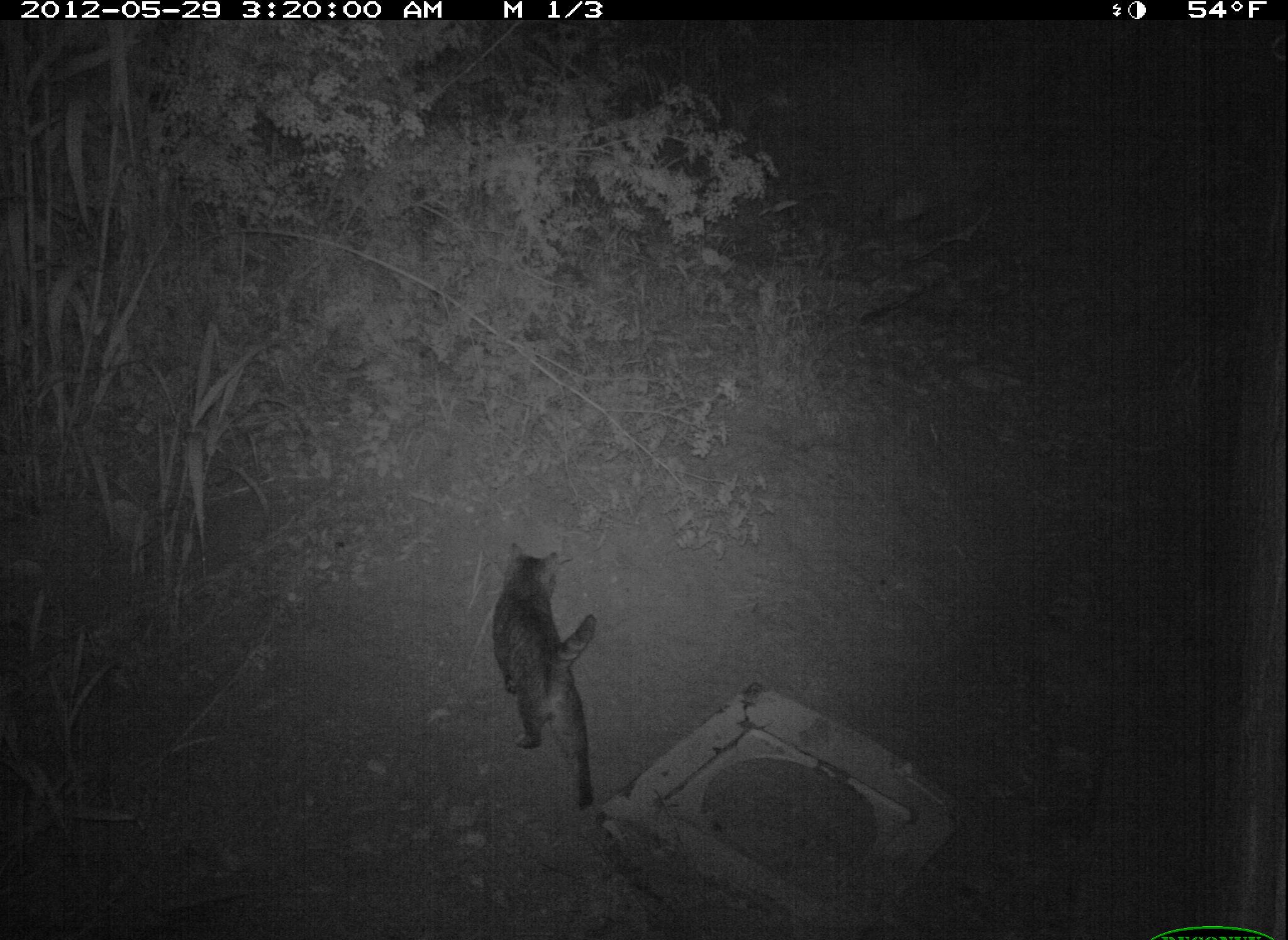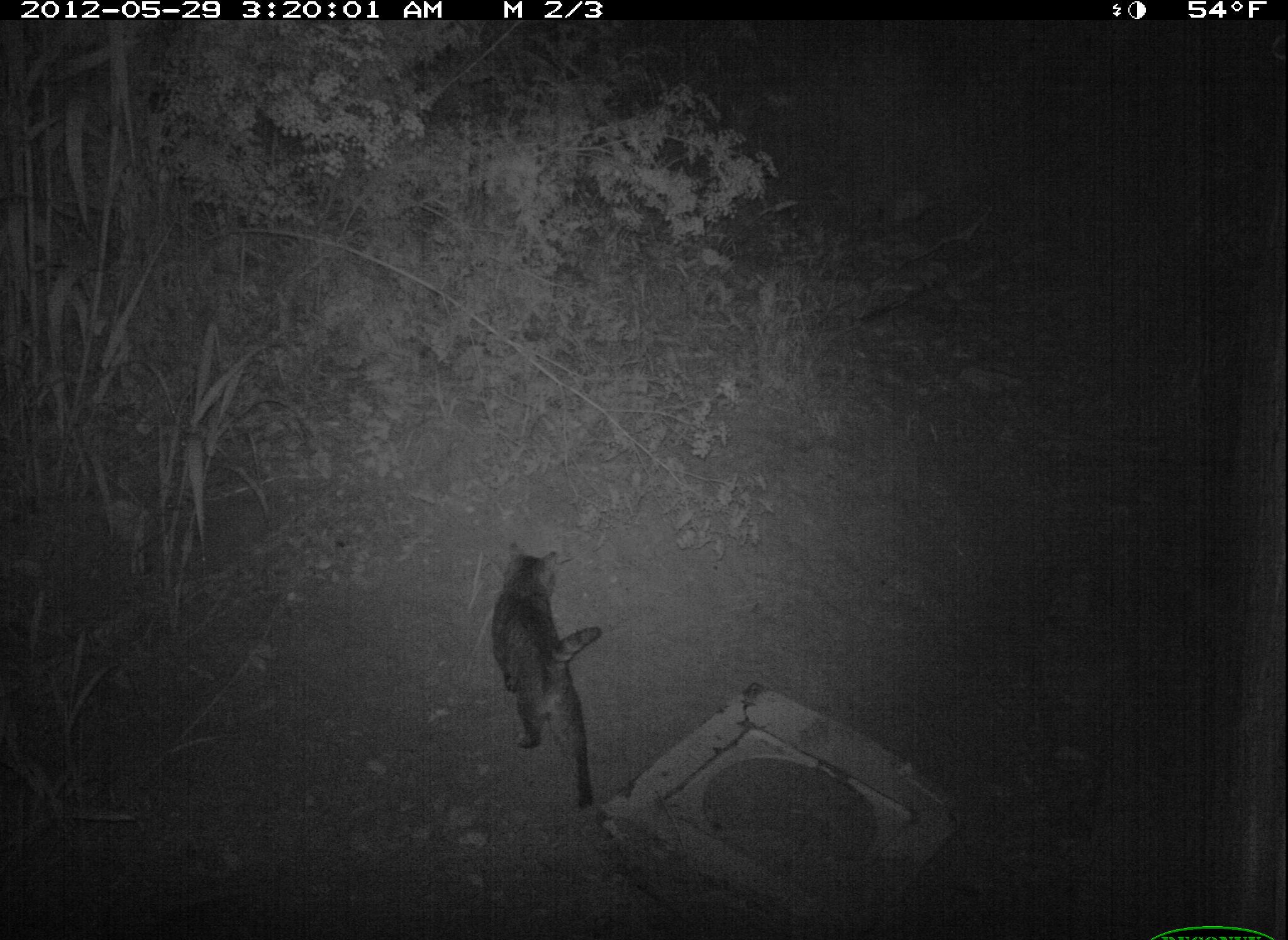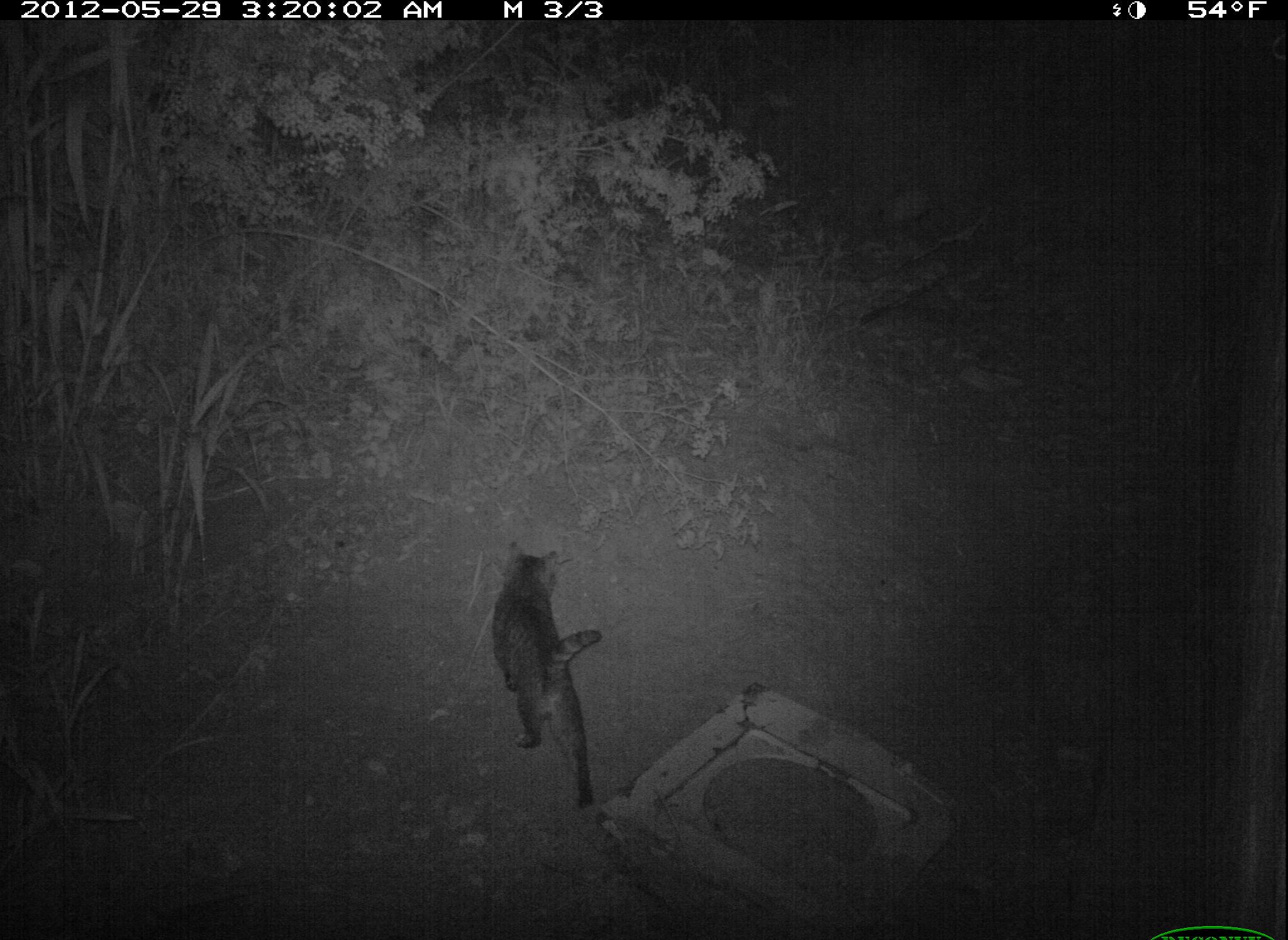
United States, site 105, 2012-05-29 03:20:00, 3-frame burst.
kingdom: Animalia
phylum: Chordata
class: Mammalia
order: Carnivora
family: Felidae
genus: Felis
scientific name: Felis catus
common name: cat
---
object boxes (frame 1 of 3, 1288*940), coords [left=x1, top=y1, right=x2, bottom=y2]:
cat: [left=486, top=532, right=625, bottom=836]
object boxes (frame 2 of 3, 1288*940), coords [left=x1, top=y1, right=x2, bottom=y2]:
cat: [left=488, top=536, right=626, bottom=813]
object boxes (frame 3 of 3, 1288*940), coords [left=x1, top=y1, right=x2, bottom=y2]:
cat: [left=486, top=540, right=605, bottom=810]